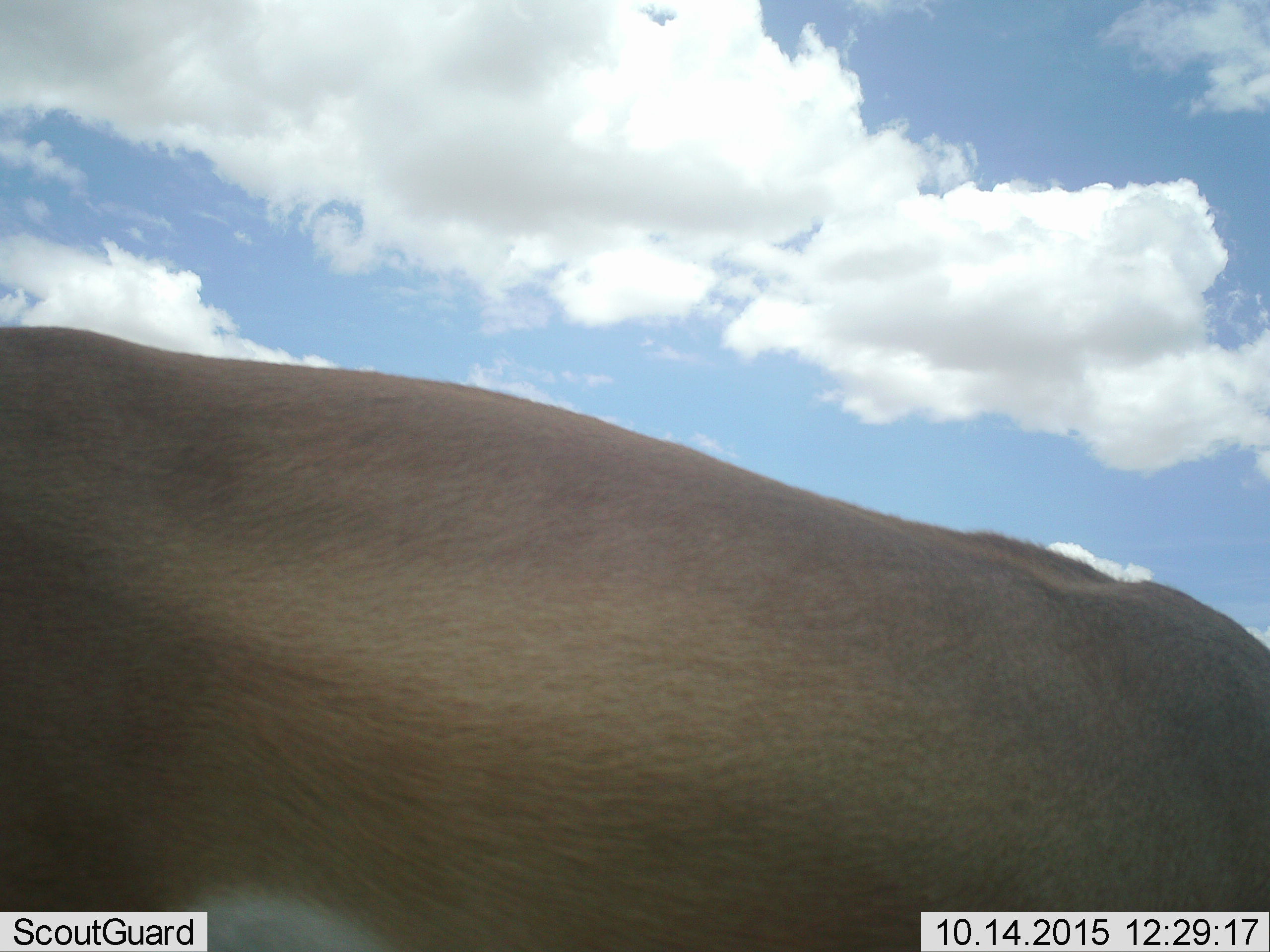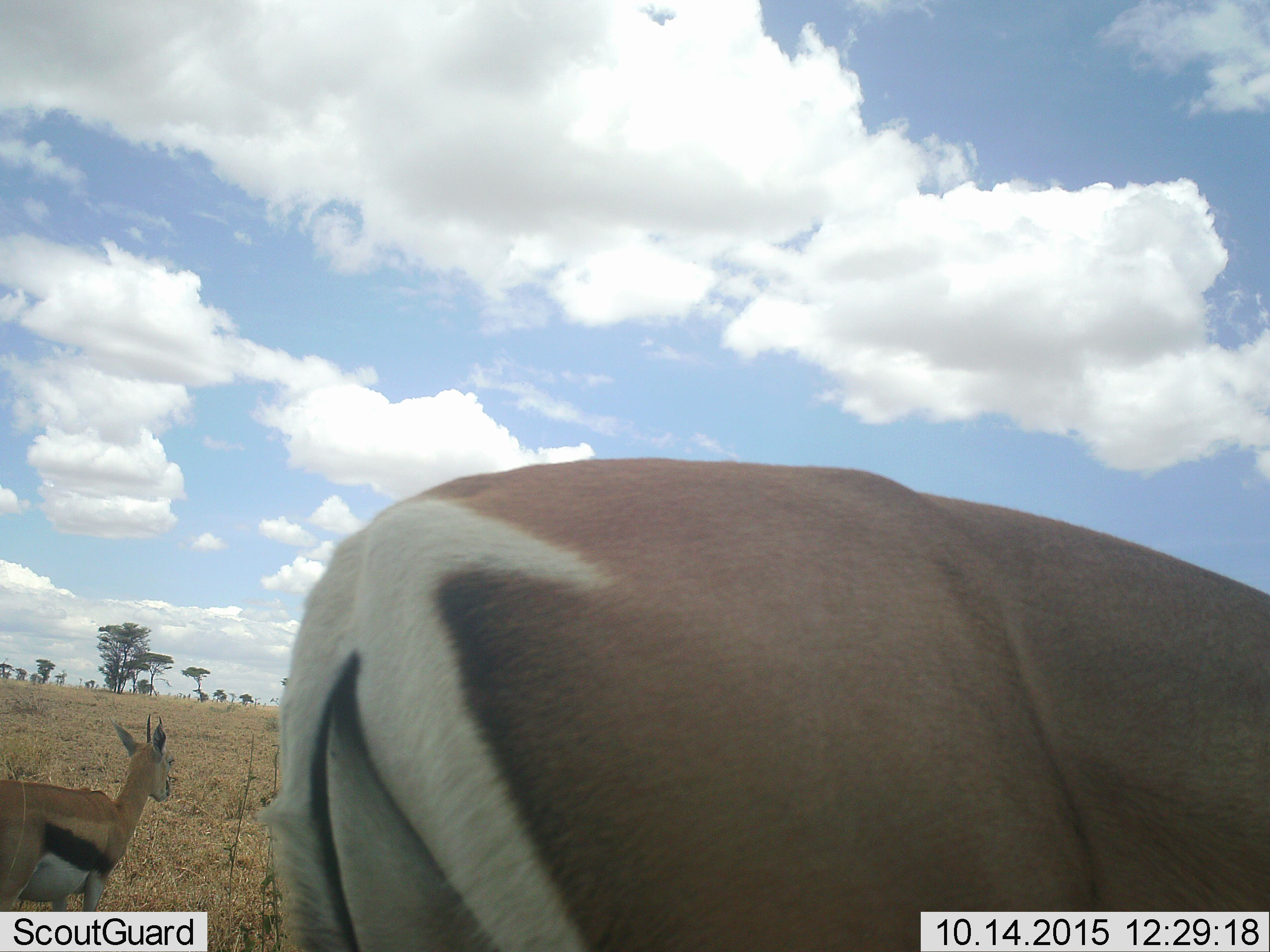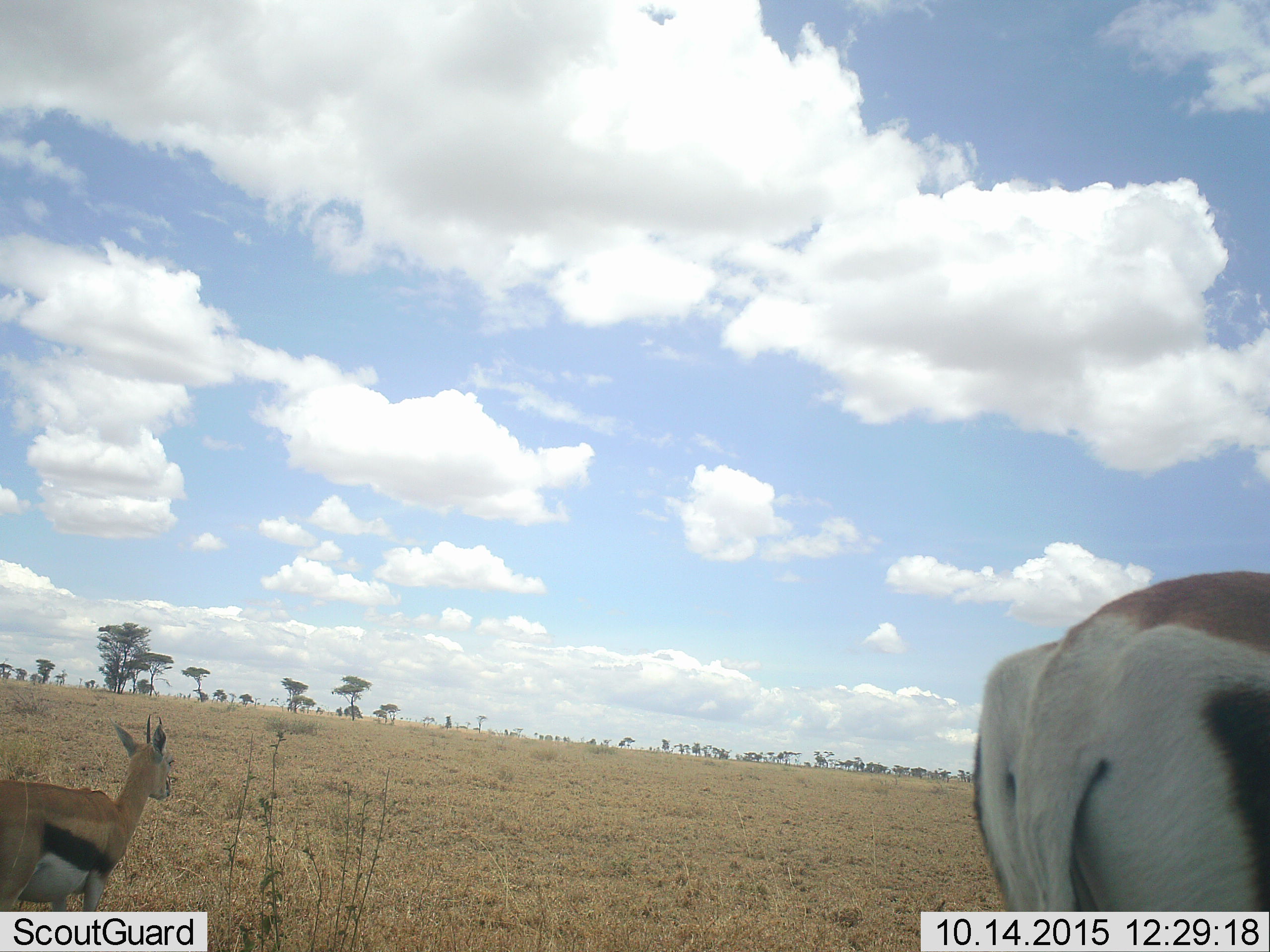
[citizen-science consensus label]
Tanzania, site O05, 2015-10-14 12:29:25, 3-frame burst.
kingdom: Animalia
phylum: Chordata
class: Mammalia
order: Artiodactyla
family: Bovidae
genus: Eudorcas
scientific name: Eudorcas thomsonii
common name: thomson's gazelle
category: gazellethomsons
Gazellethomsons (thomson's gazelle) (Eudorcas thomsonii), count 2. Behavior (volunteer vote fractions): standing 88%, resting 12%, moving 50%, interacting 0%. Young present (vote fraction): 12%. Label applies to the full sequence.